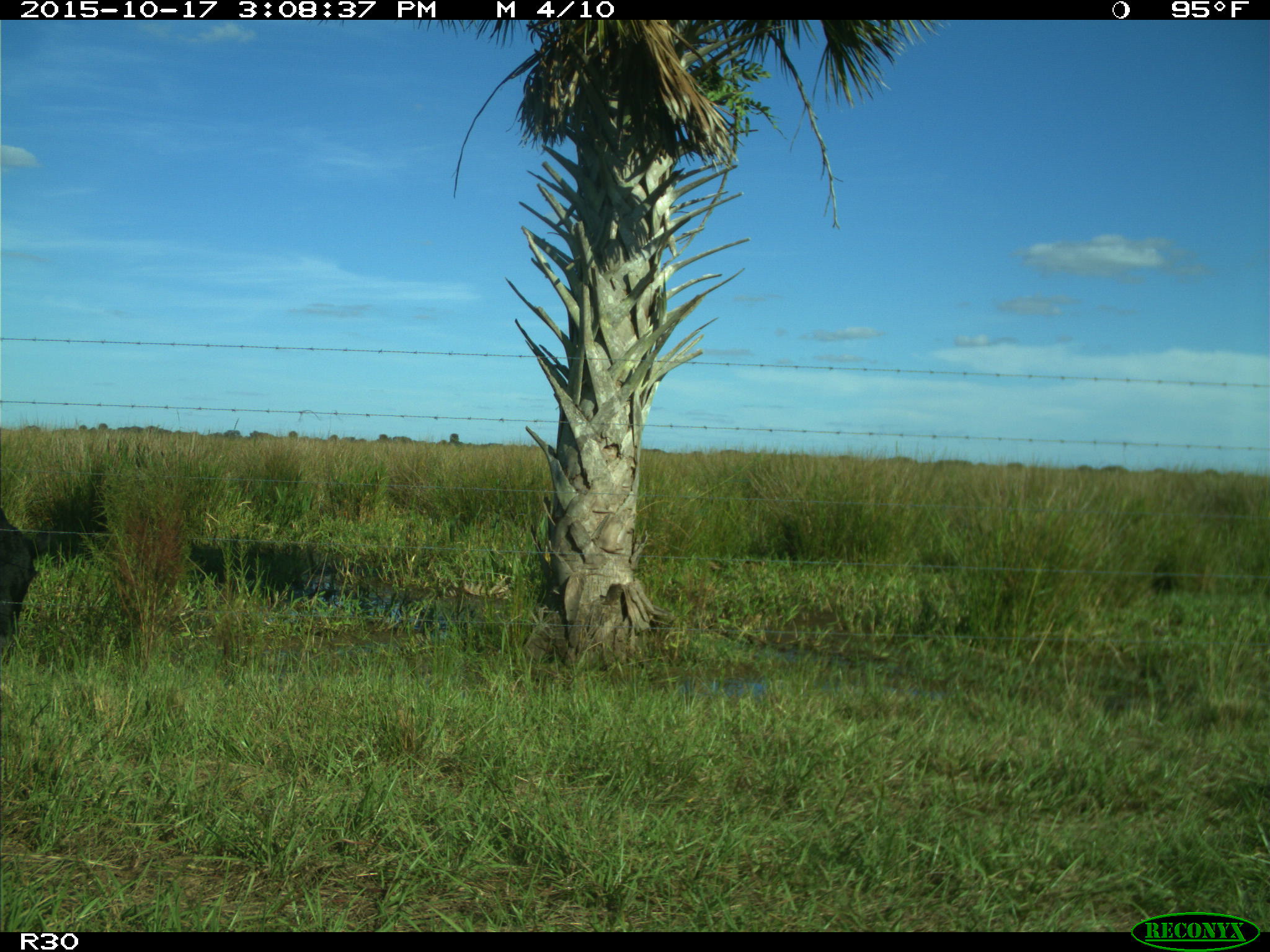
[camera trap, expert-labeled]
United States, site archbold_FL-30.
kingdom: Animalia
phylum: Chordata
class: Mammalia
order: Artiodactyla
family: Bovidae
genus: Bos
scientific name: Bos taurus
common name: domestic cow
Bos taurus (domestic cow).